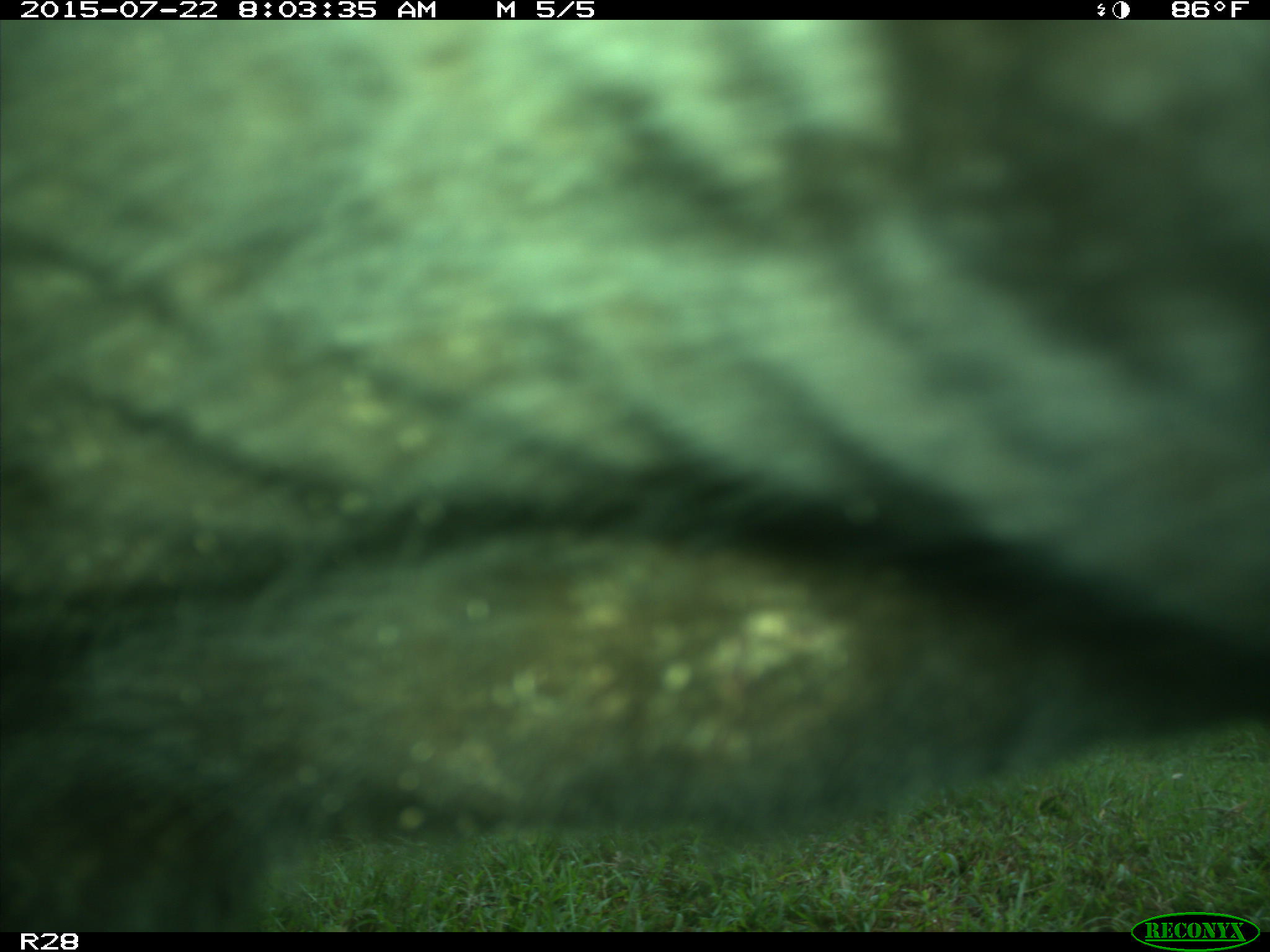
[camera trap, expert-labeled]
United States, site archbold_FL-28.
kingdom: Animalia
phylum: Chordata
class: Mammalia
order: Artiodactyla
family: Bovidae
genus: Bos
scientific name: Bos taurus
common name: domestic cow